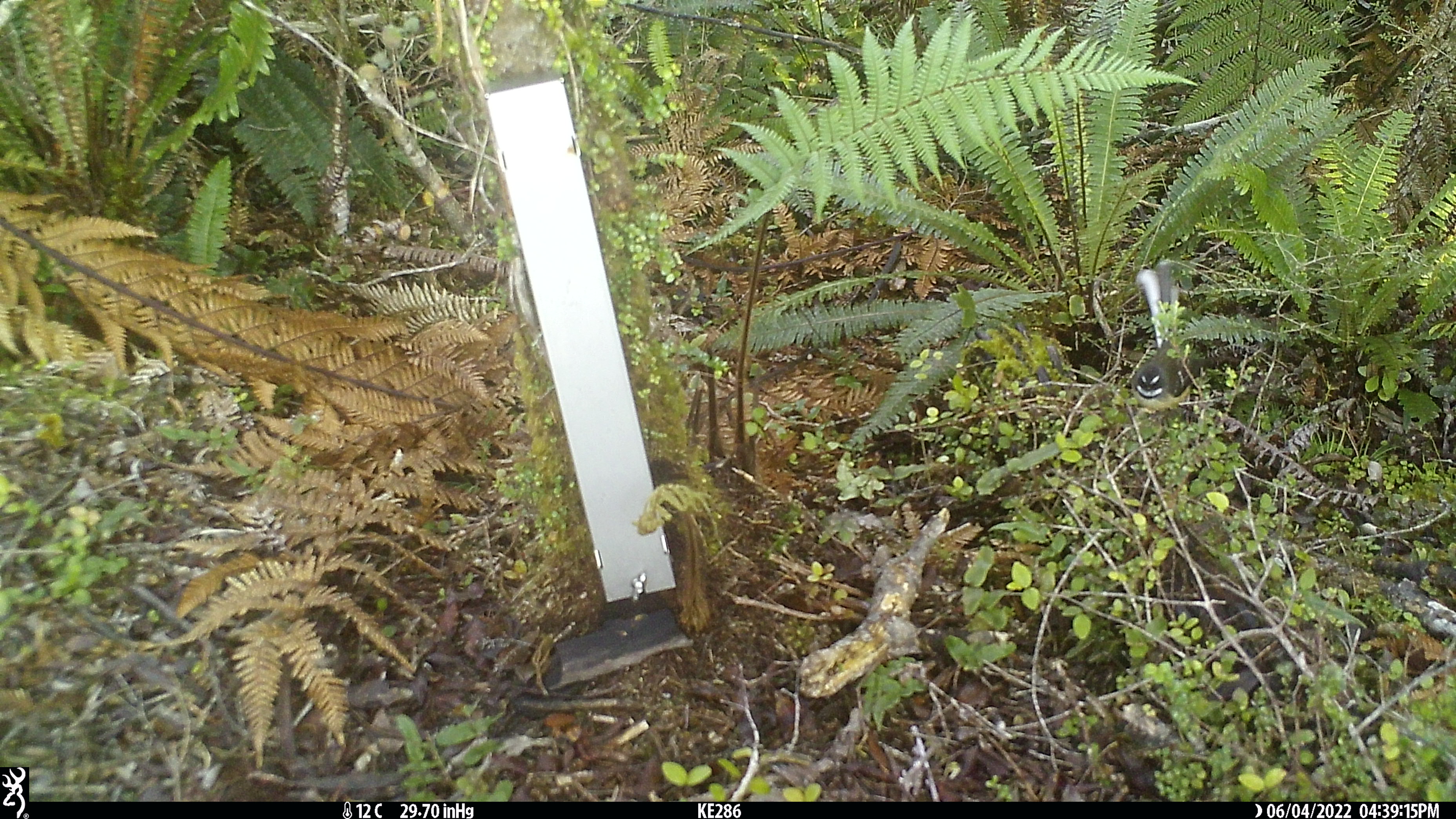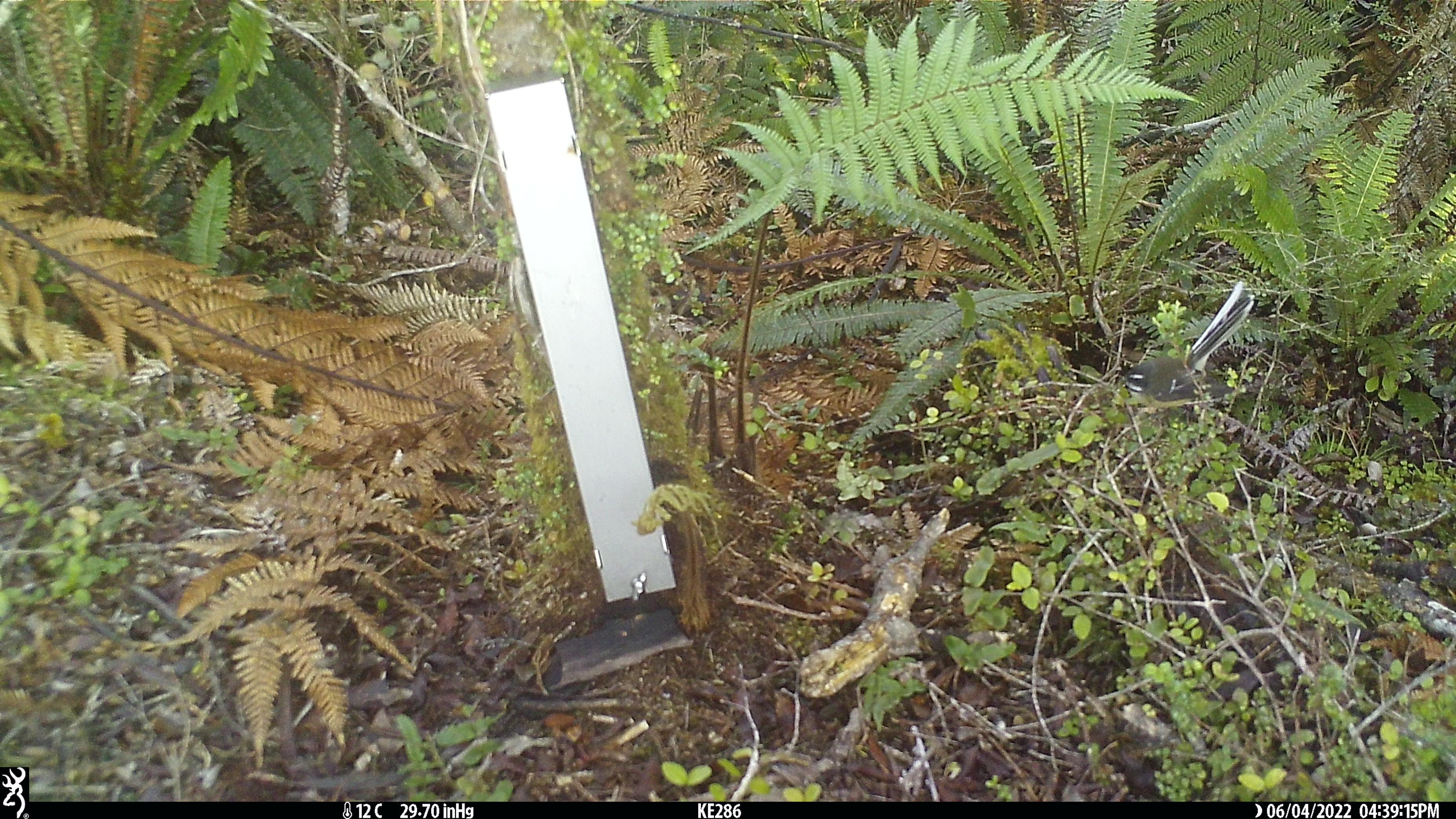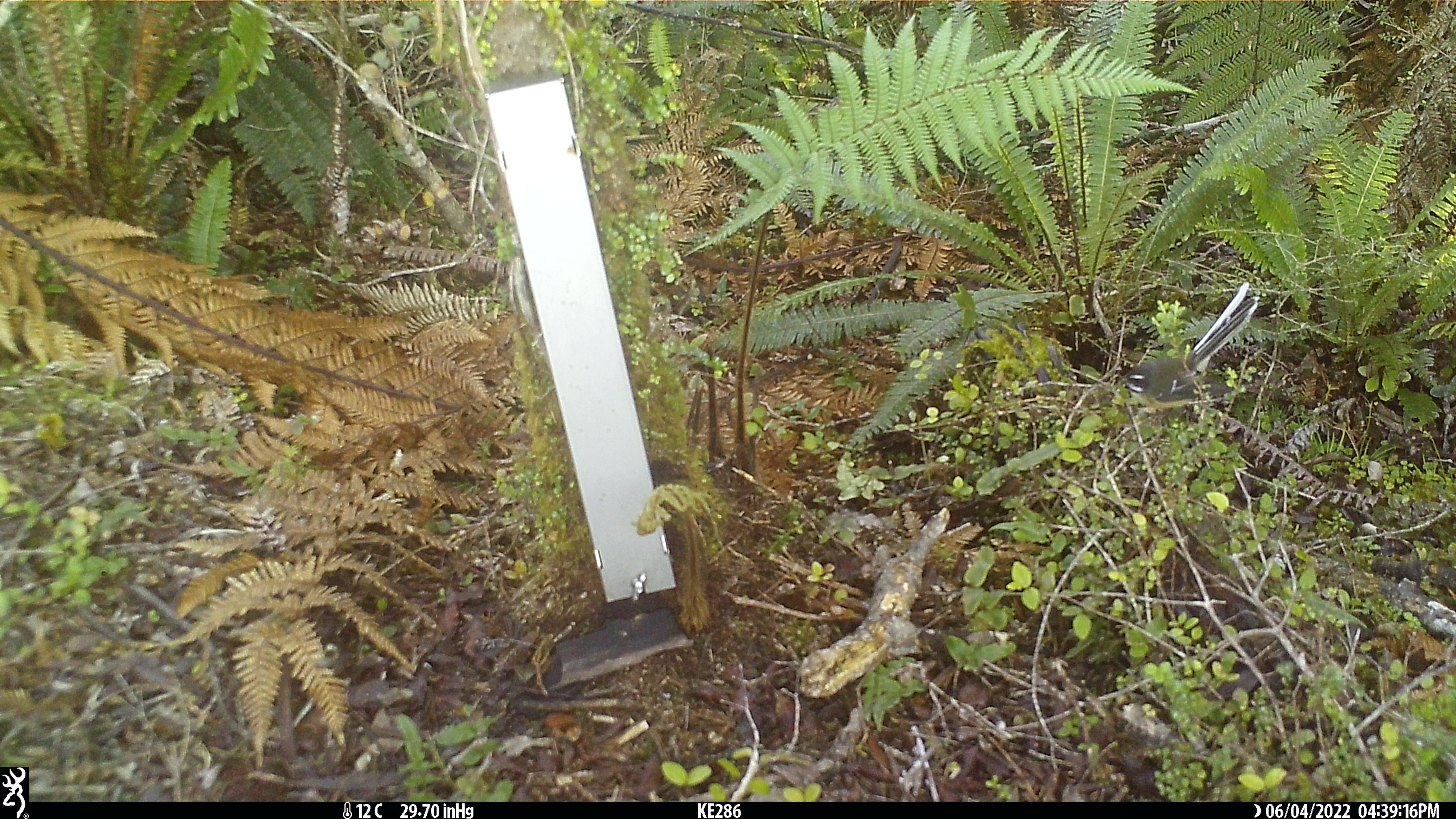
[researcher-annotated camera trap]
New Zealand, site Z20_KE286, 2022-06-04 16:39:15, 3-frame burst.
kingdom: Animalia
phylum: Chordata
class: Aves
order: Passeriformes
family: Rhipiduridae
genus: Rhipidura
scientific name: Rhipidura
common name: fantails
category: fantail